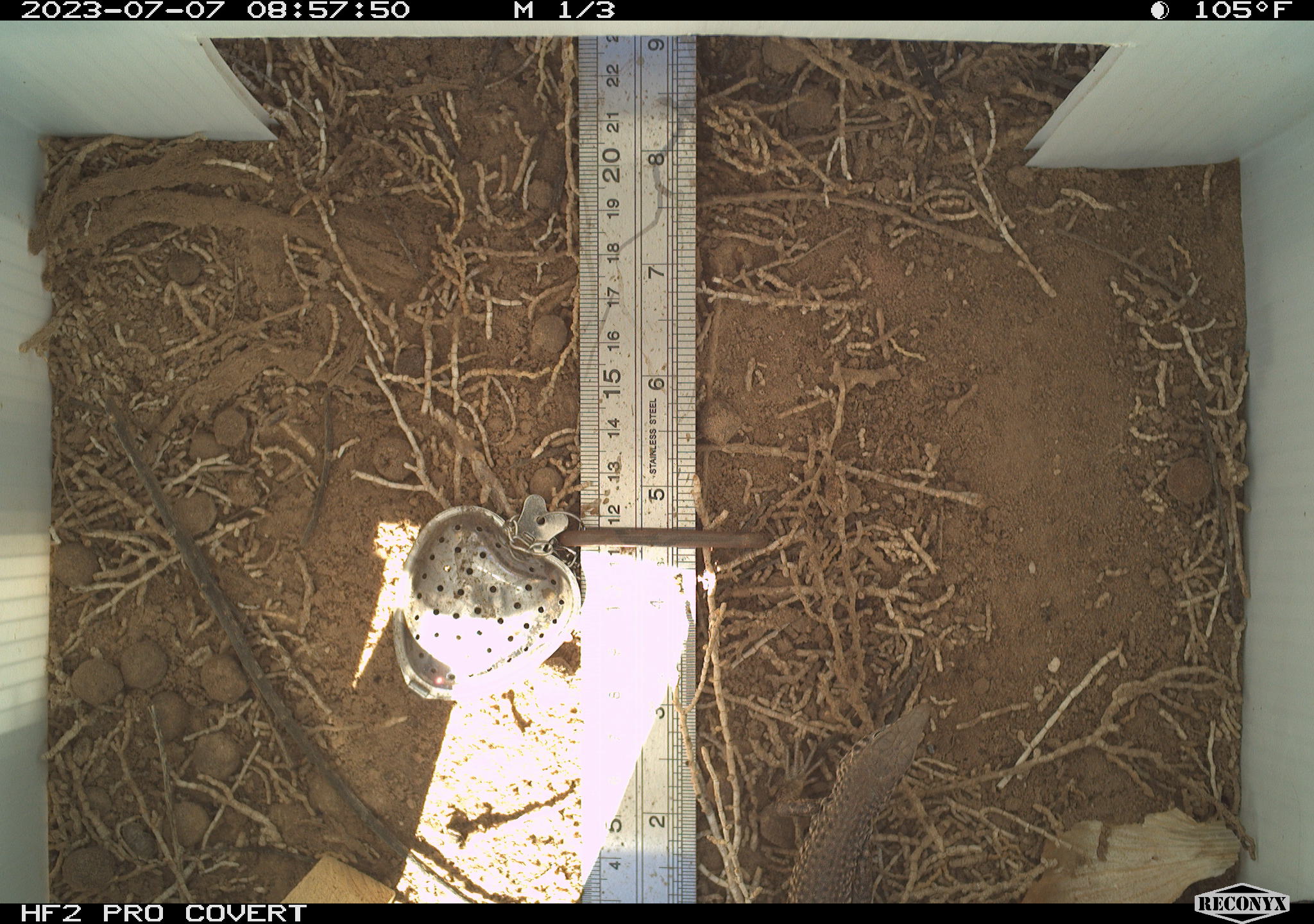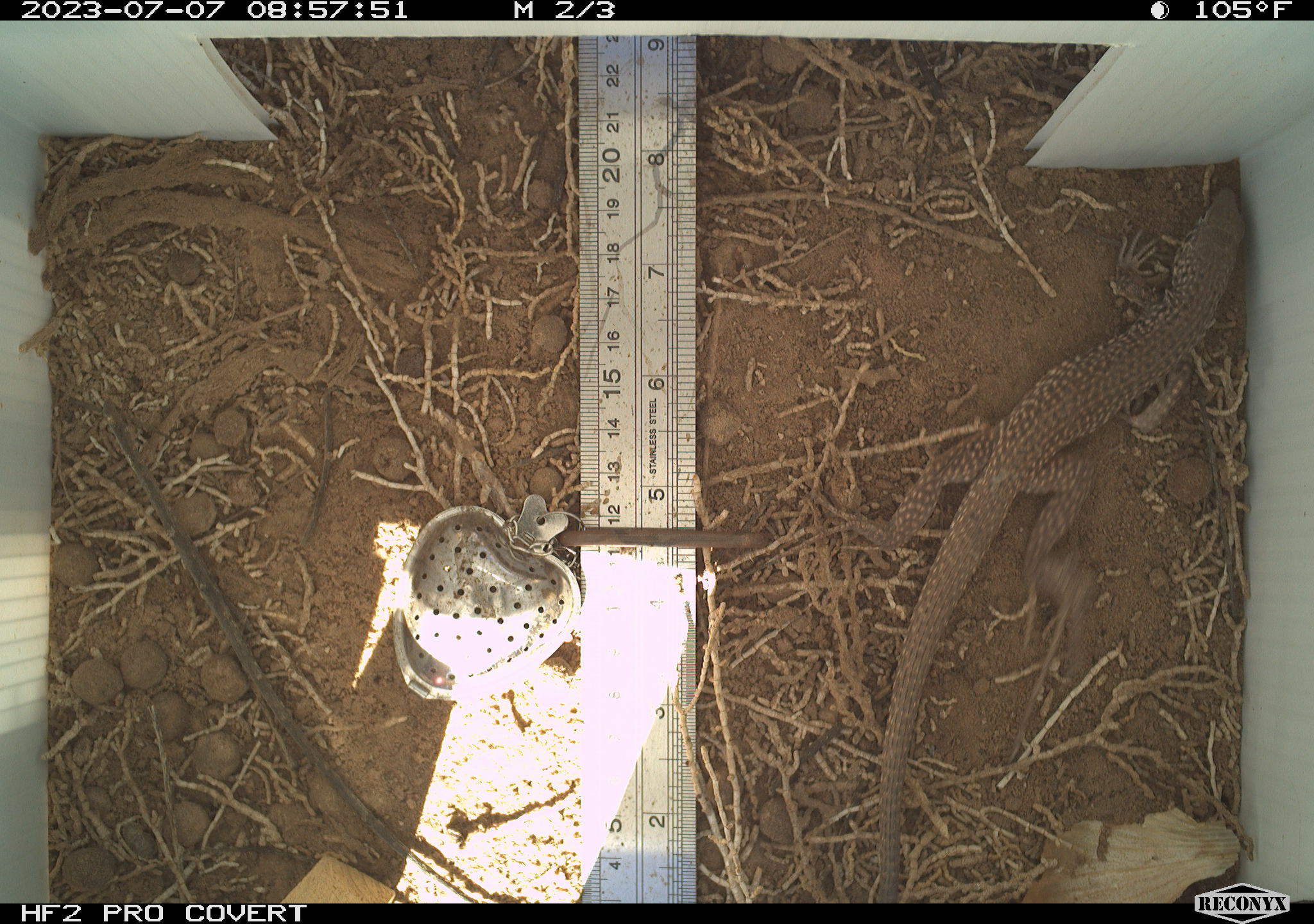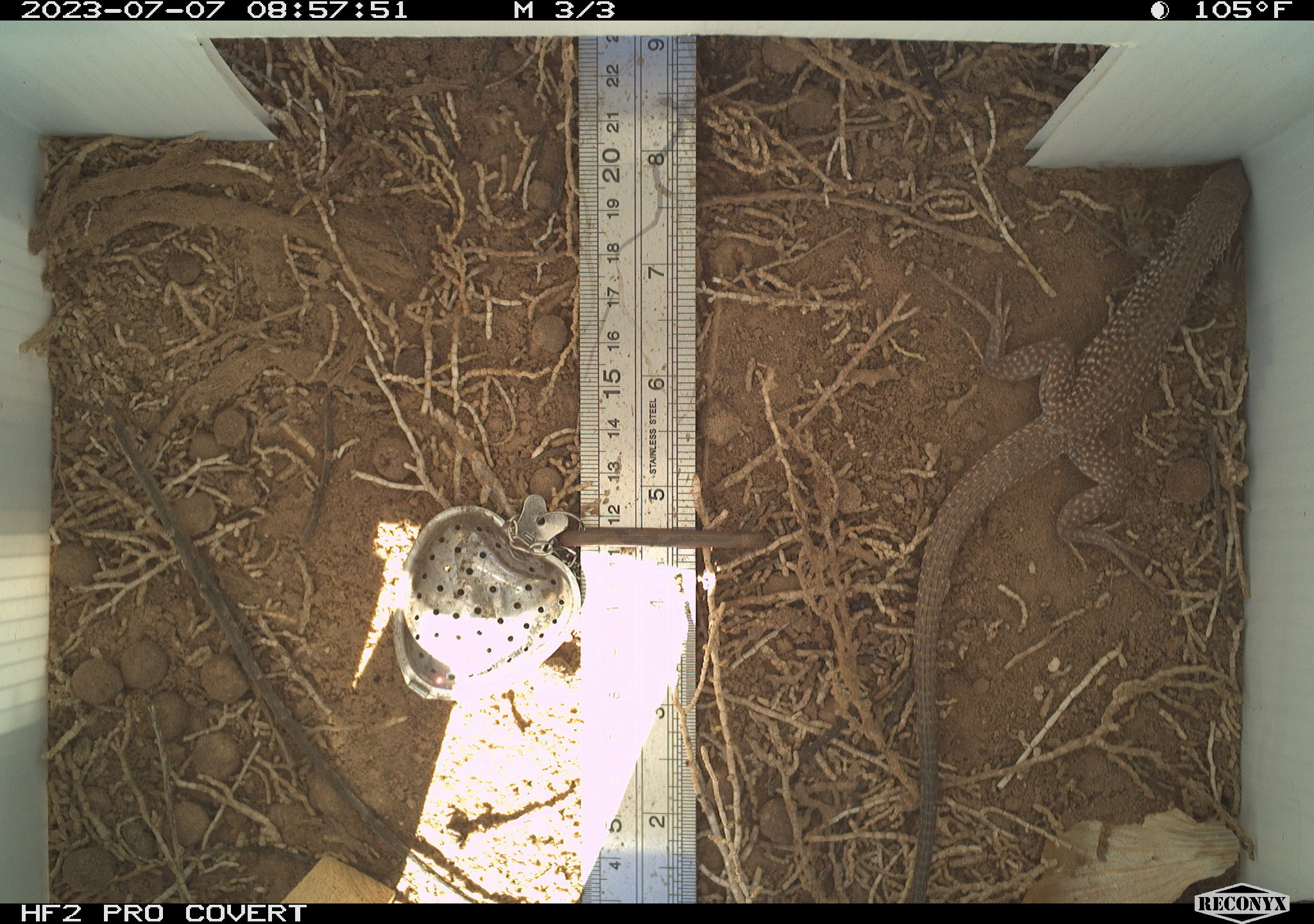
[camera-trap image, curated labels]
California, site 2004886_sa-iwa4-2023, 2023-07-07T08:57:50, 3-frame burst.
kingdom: Animalia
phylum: Chordata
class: Reptilia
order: Squamata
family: Teiidae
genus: Aspidoscelis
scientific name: Aspidoscelis tigris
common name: western whiptail